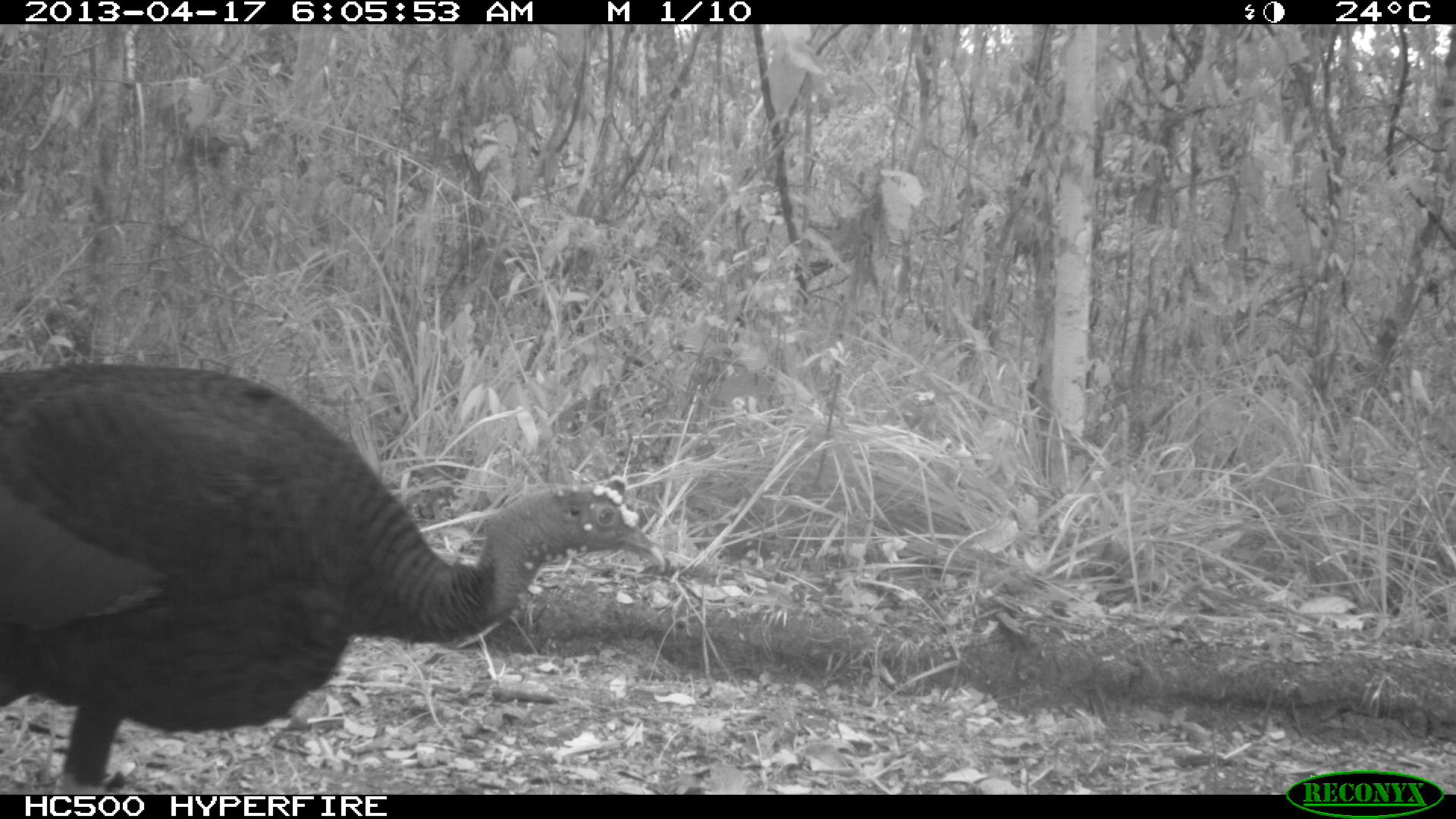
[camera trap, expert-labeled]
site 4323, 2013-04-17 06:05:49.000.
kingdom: Animalia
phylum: Chordata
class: Aves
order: Galliformes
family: Phasianidae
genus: Meleagris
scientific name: Meleagris ocellata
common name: ocellated turkey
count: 1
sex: female